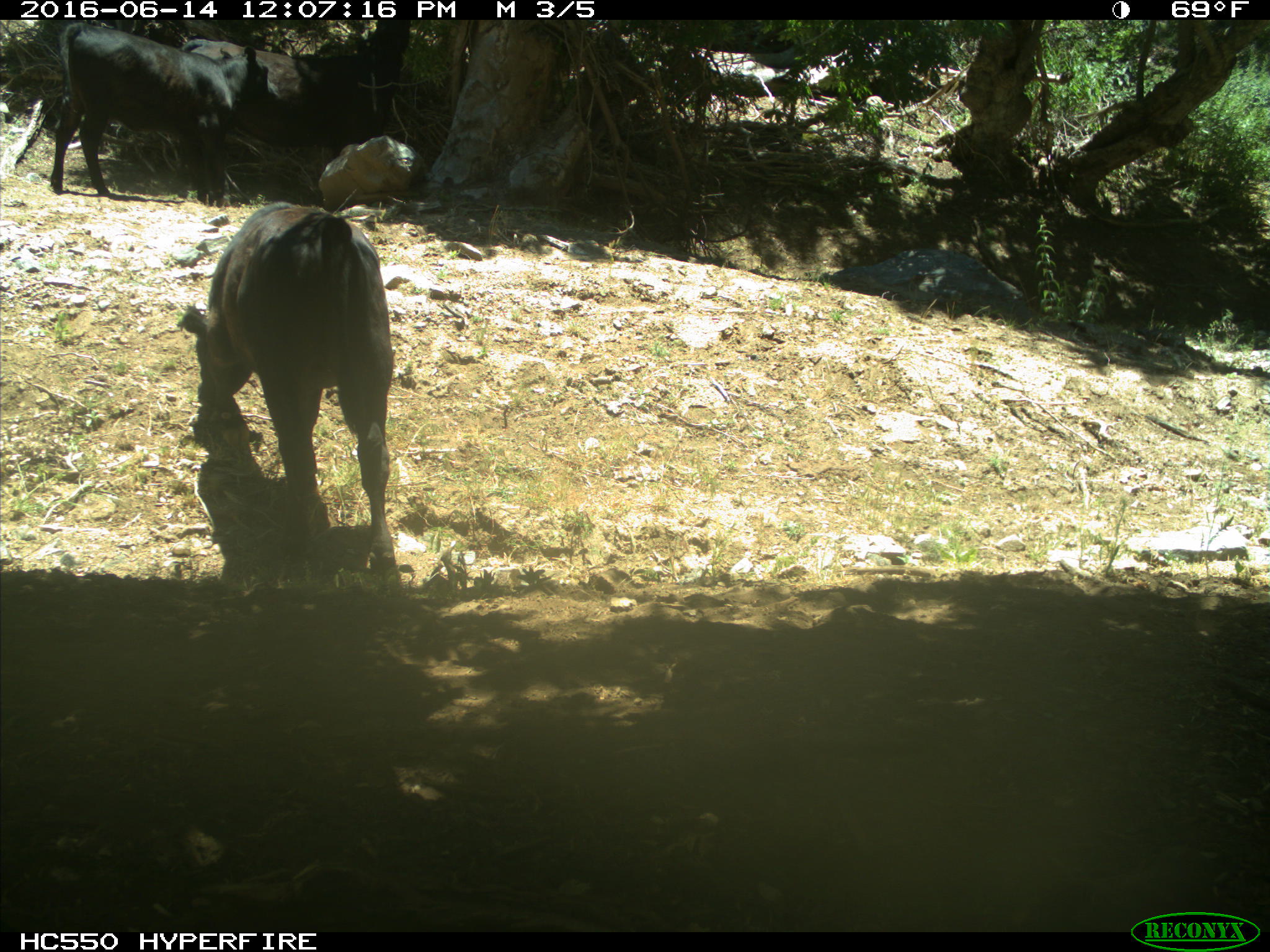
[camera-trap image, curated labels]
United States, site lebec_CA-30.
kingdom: Animalia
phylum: Chordata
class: Mammalia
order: Artiodactyla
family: Bovidae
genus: Bos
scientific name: Bos taurus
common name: domestic cow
Bos taurus (domestic cow).